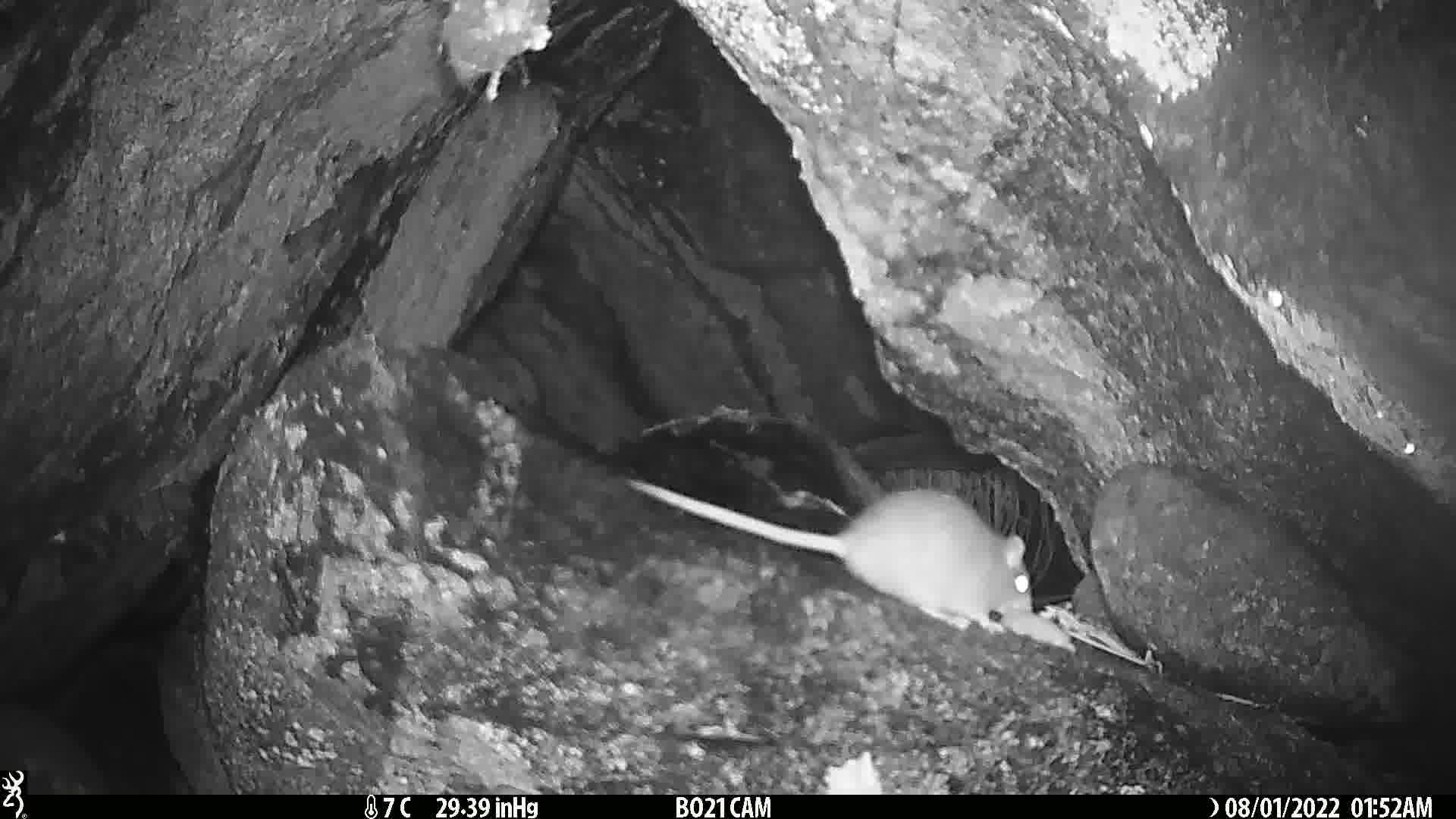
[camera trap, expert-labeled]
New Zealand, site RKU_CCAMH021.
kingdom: Animalia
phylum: Chordata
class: Mammalia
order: Rodentia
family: Muridae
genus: Rattus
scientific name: Rattus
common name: rat